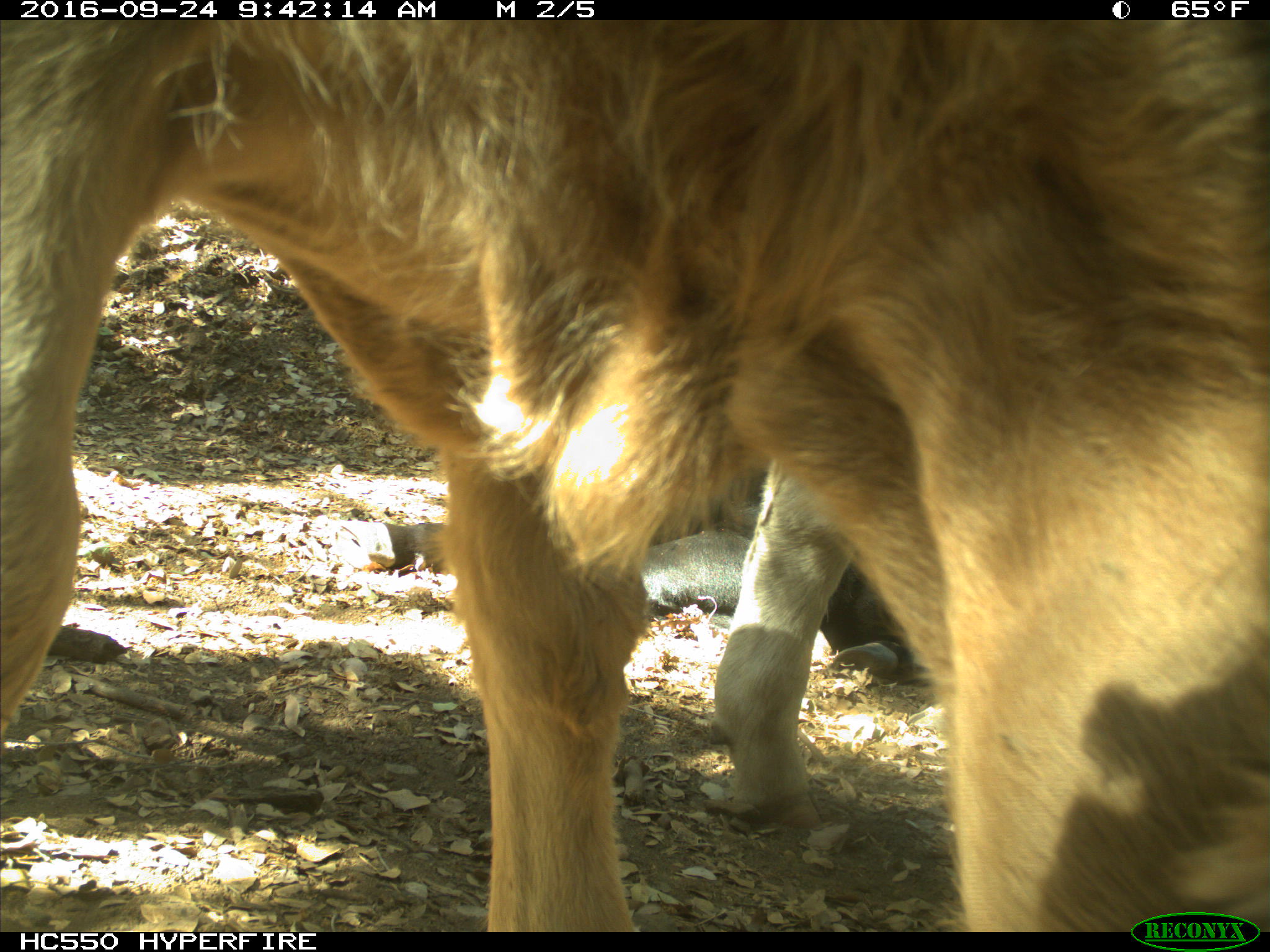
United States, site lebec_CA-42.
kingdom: Animalia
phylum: Chordata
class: Mammalia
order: Artiodactyla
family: Bovidae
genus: Bos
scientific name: Bos taurus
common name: domestic cow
Bos taurus (domestic cow).